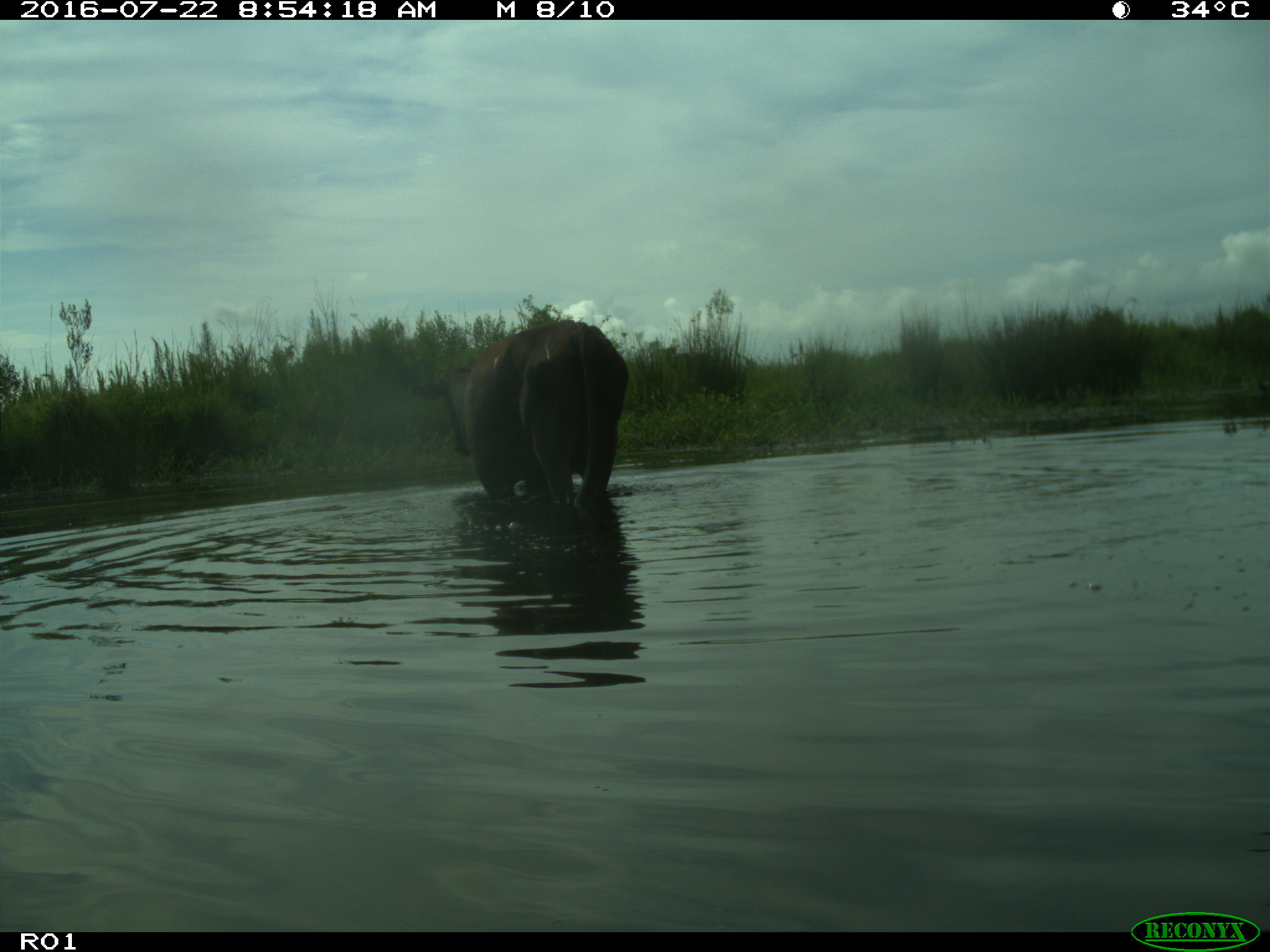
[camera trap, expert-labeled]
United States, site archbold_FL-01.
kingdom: Animalia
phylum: Chordata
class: Mammalia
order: Artiodactyla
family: Bovidae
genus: Bos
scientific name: Bos taurus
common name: domestic cow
Bos taurus (domestic cow).